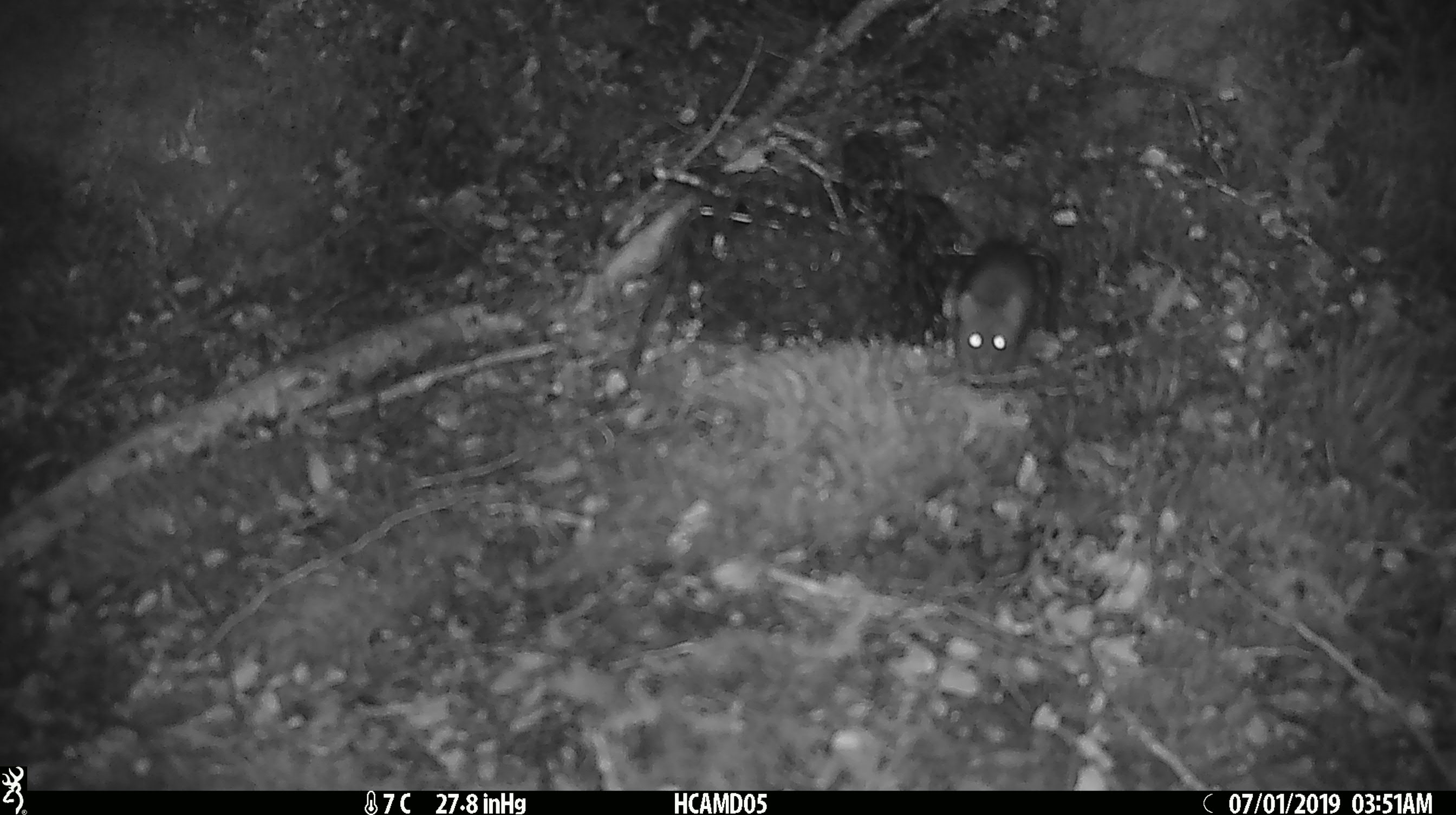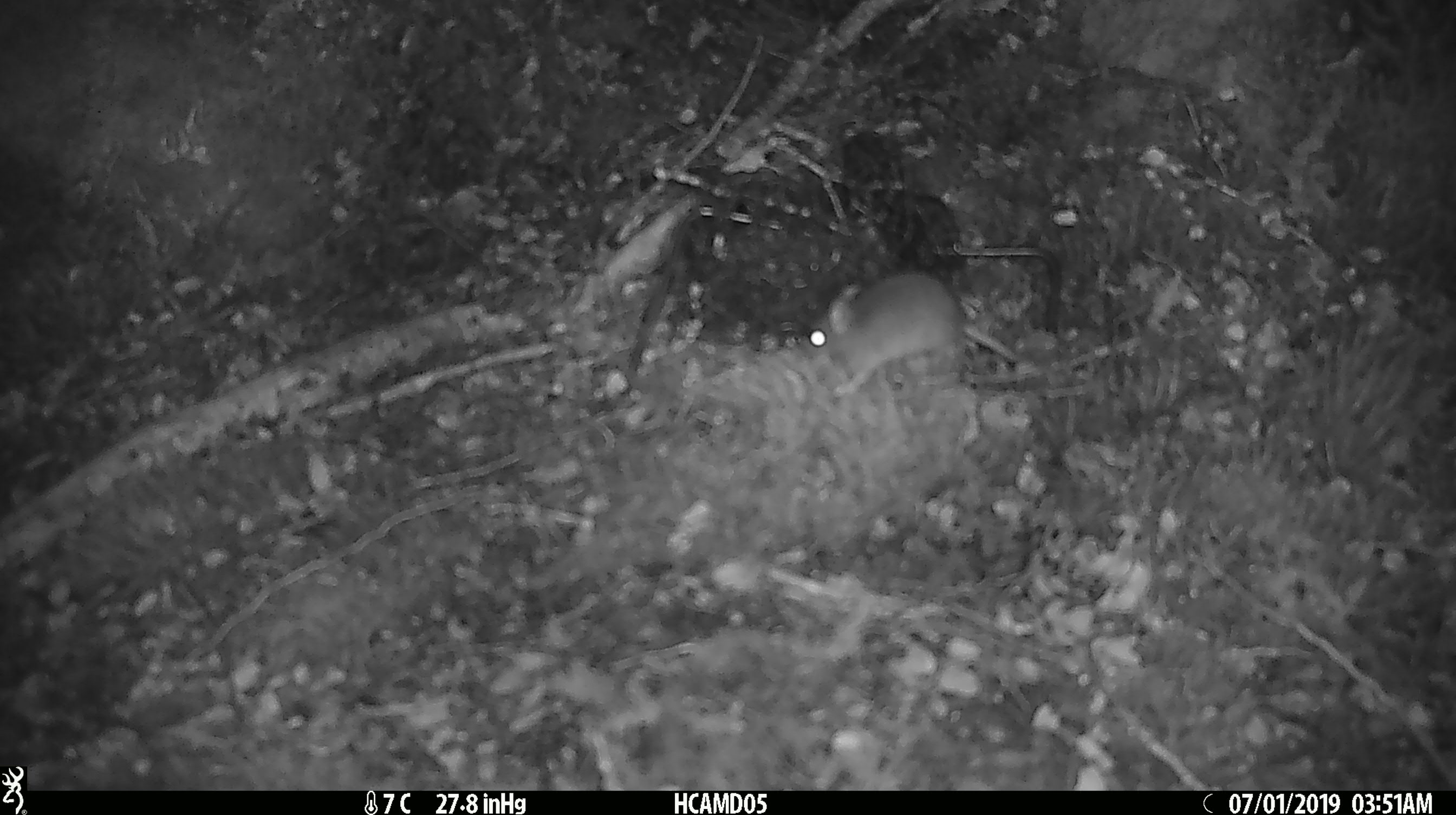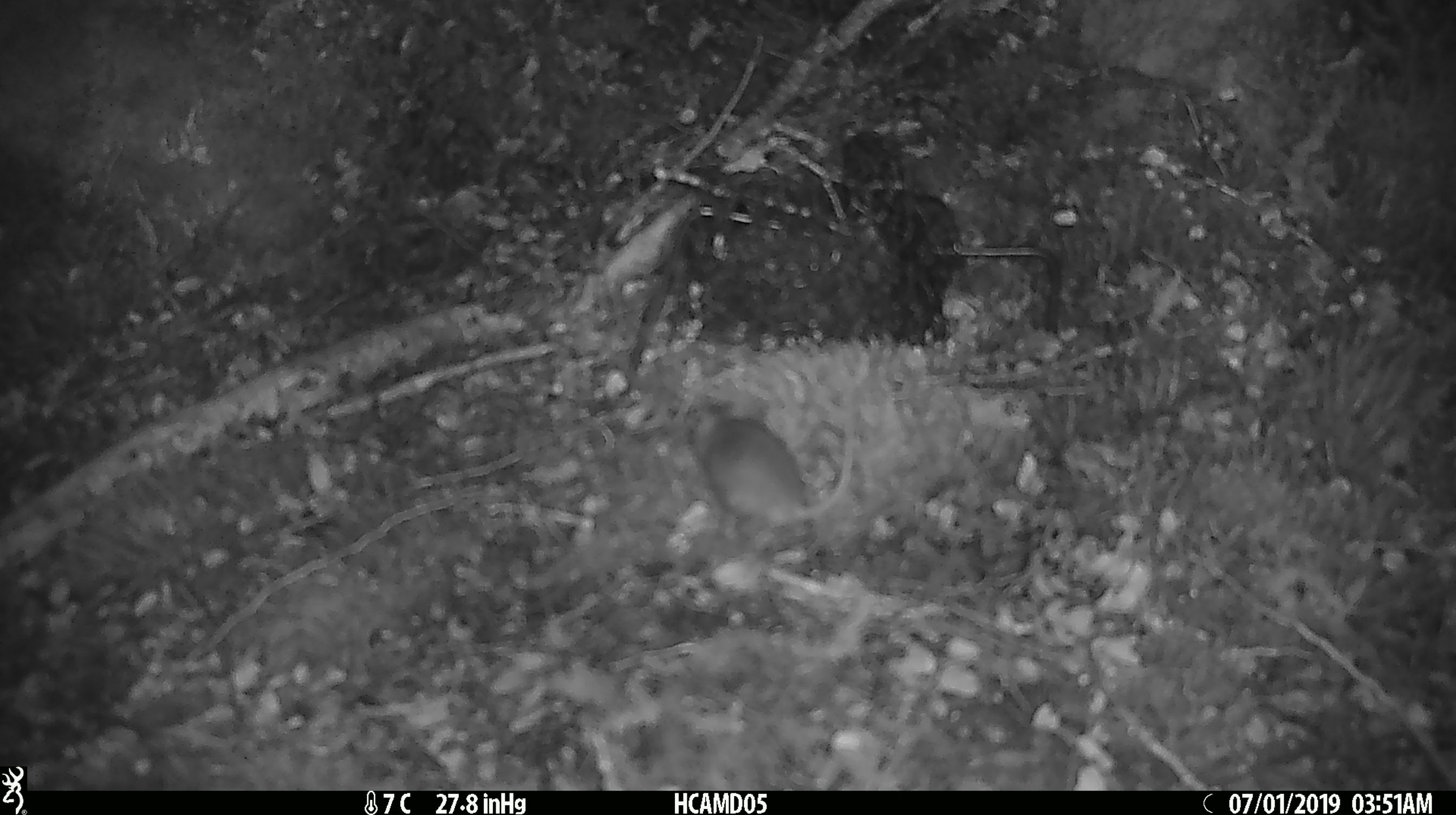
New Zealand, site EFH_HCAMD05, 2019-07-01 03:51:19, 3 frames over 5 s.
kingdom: Animalia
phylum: Chordata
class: Mammalia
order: Rodentia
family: Muridae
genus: Mus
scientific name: Mus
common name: mouse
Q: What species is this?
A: Mouse (Mus).